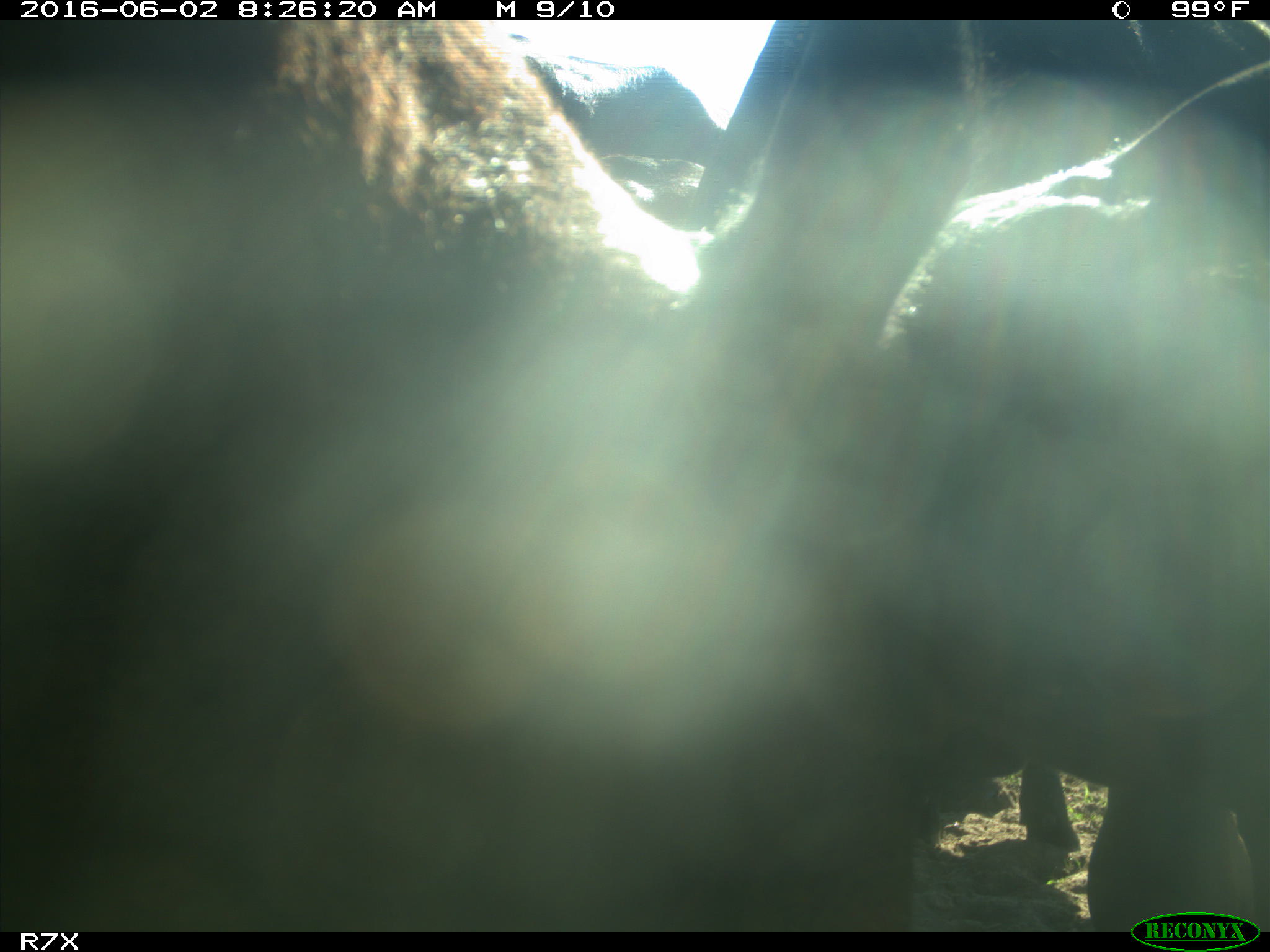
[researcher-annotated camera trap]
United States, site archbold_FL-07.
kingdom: Animalia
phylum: Chordata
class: Mammalia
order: Artiodactyla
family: Bovidae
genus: Bos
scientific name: Bos taurus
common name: domestic cow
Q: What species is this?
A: Bos taurus (domestic cow).